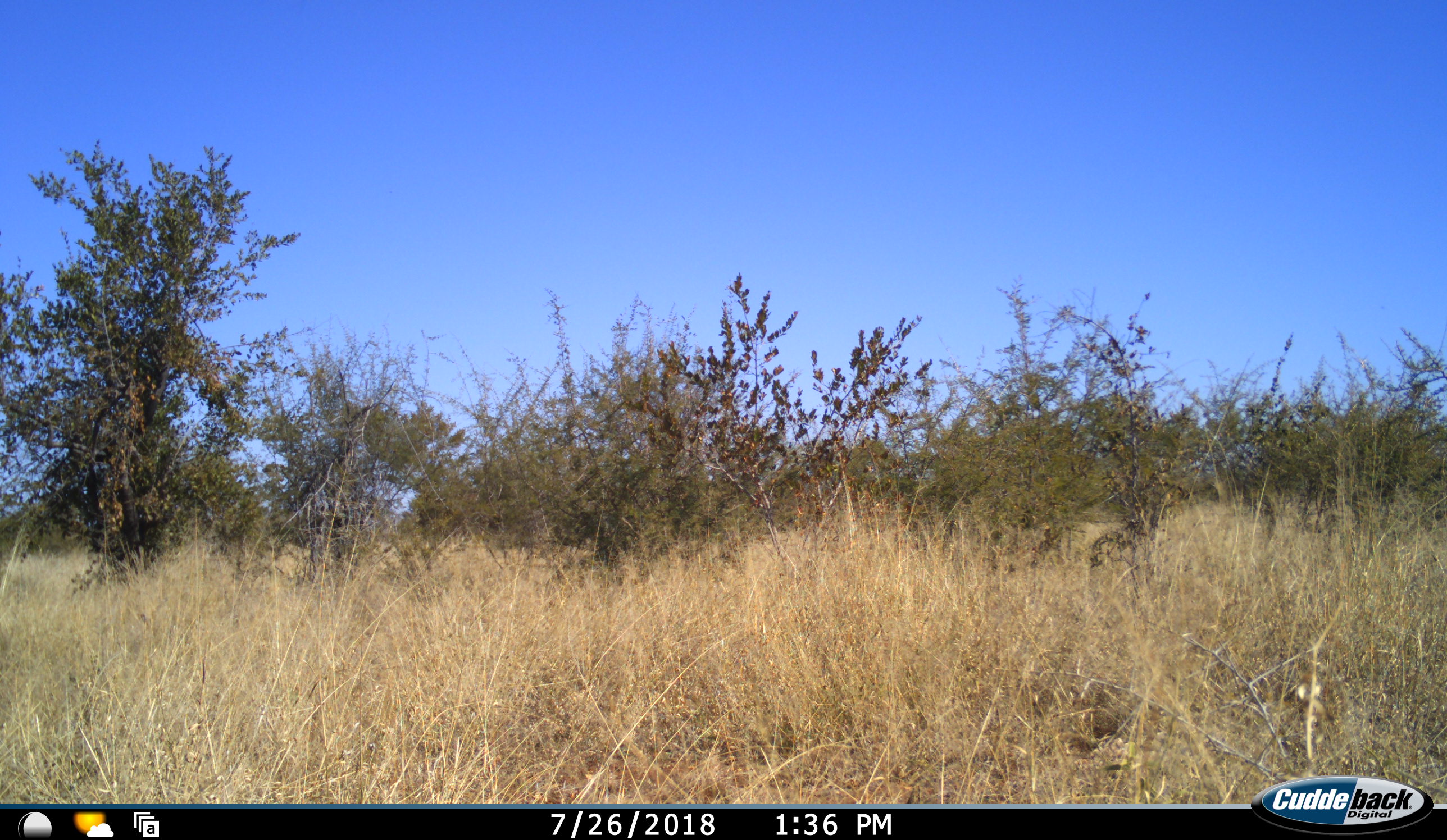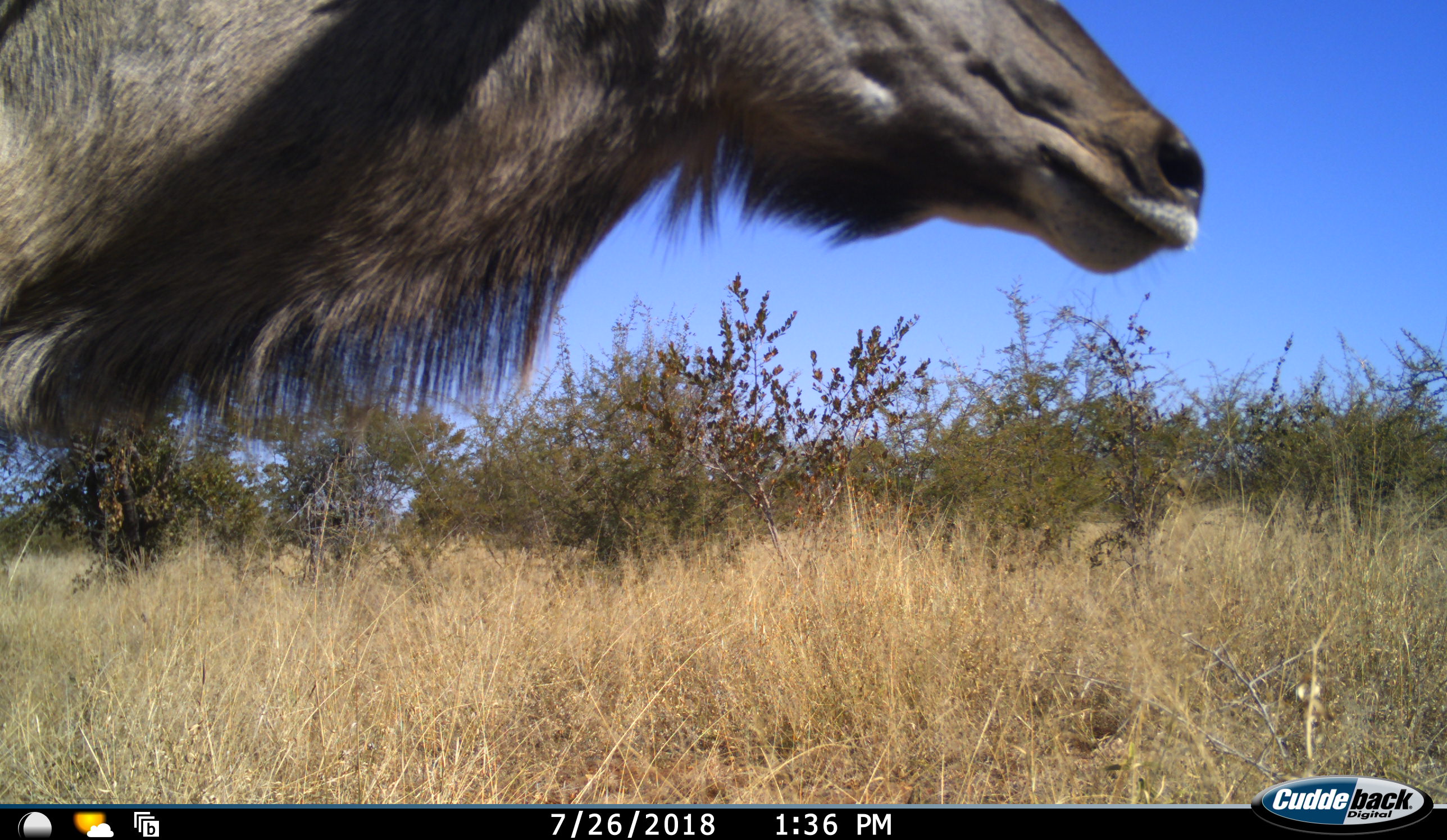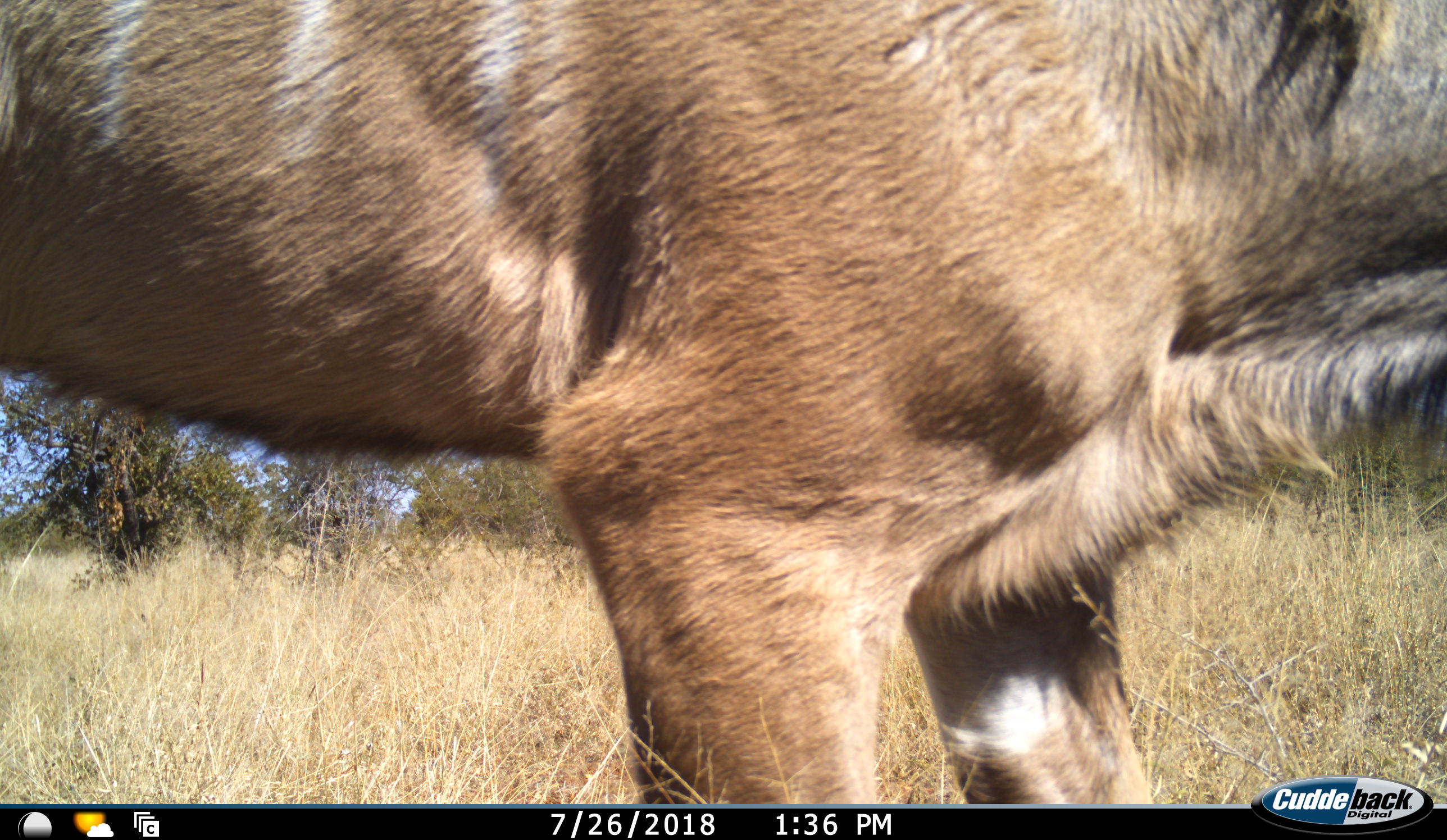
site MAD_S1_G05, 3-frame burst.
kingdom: Animalia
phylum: Chordata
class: Mammalia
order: Artiodactyla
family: Bovidae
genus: Tragelaphus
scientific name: Tragelaphus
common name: kudu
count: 1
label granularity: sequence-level